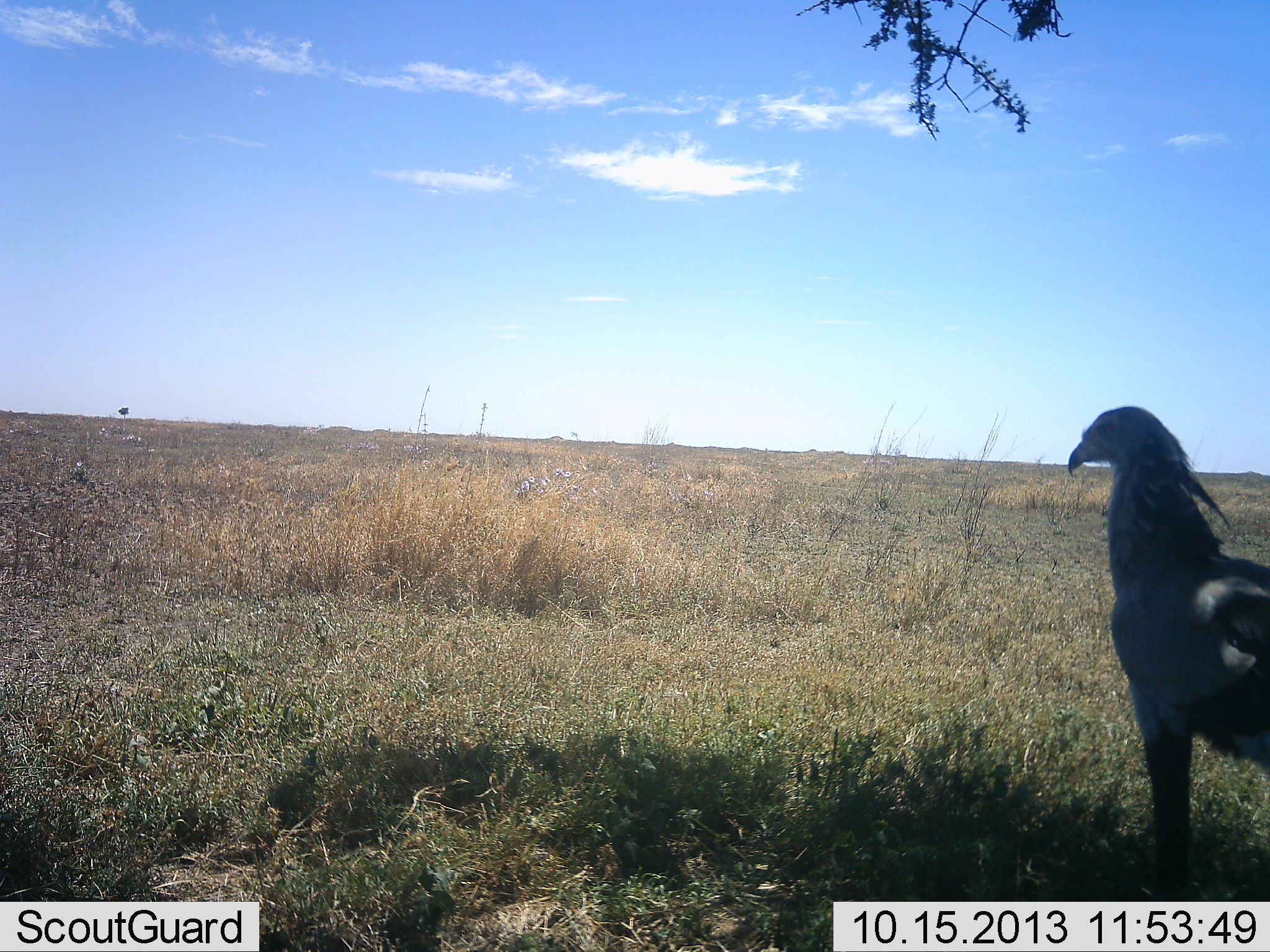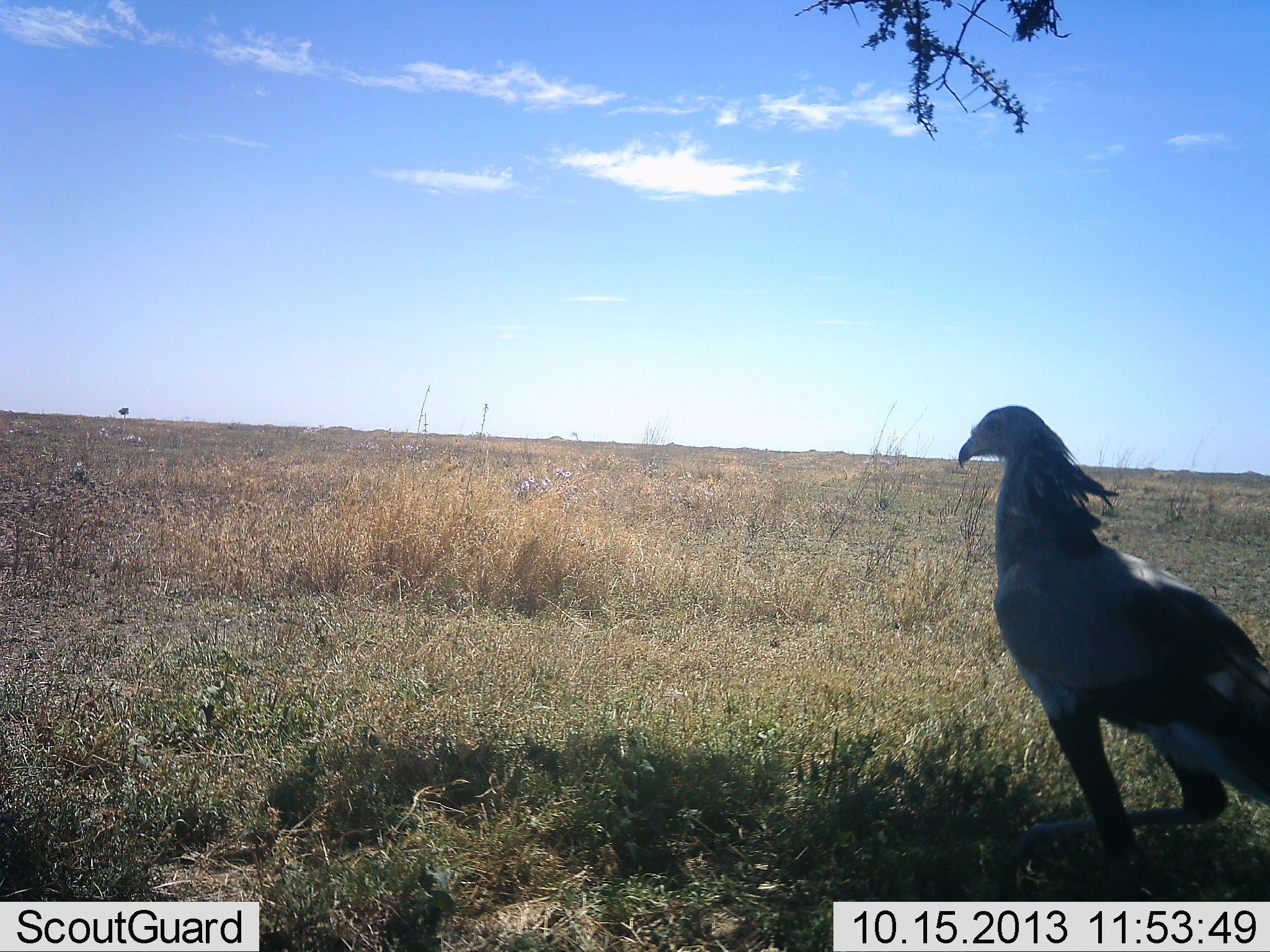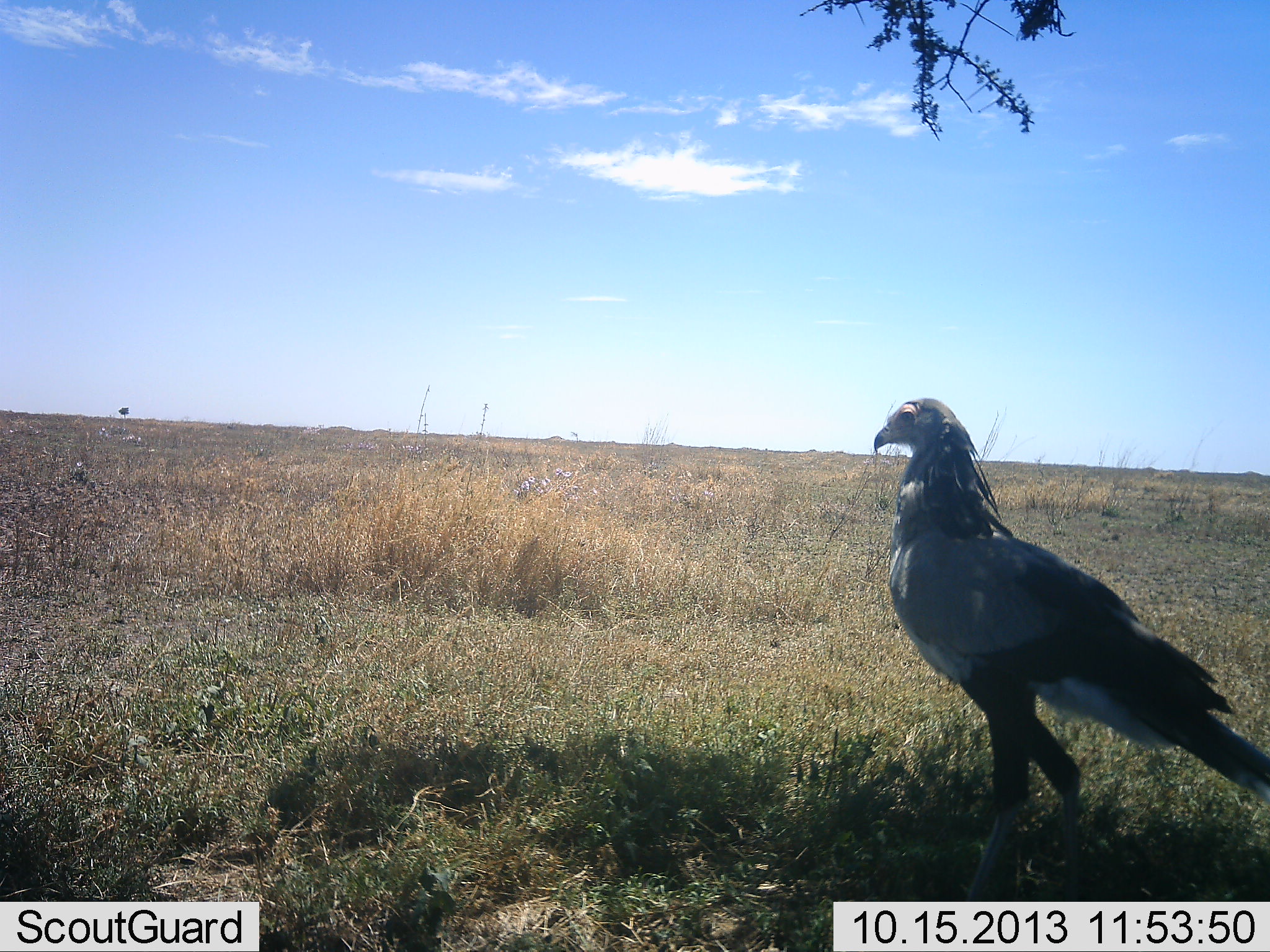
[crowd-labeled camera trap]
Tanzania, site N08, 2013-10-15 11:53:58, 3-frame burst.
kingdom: Animalia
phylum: Chordata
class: Aves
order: Accipitriformes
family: Sagittariidae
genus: Sagittarius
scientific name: Sagittarius serpentarius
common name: secretary bird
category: secretarybird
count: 1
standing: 33%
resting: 0%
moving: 67%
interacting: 0%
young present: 0%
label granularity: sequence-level